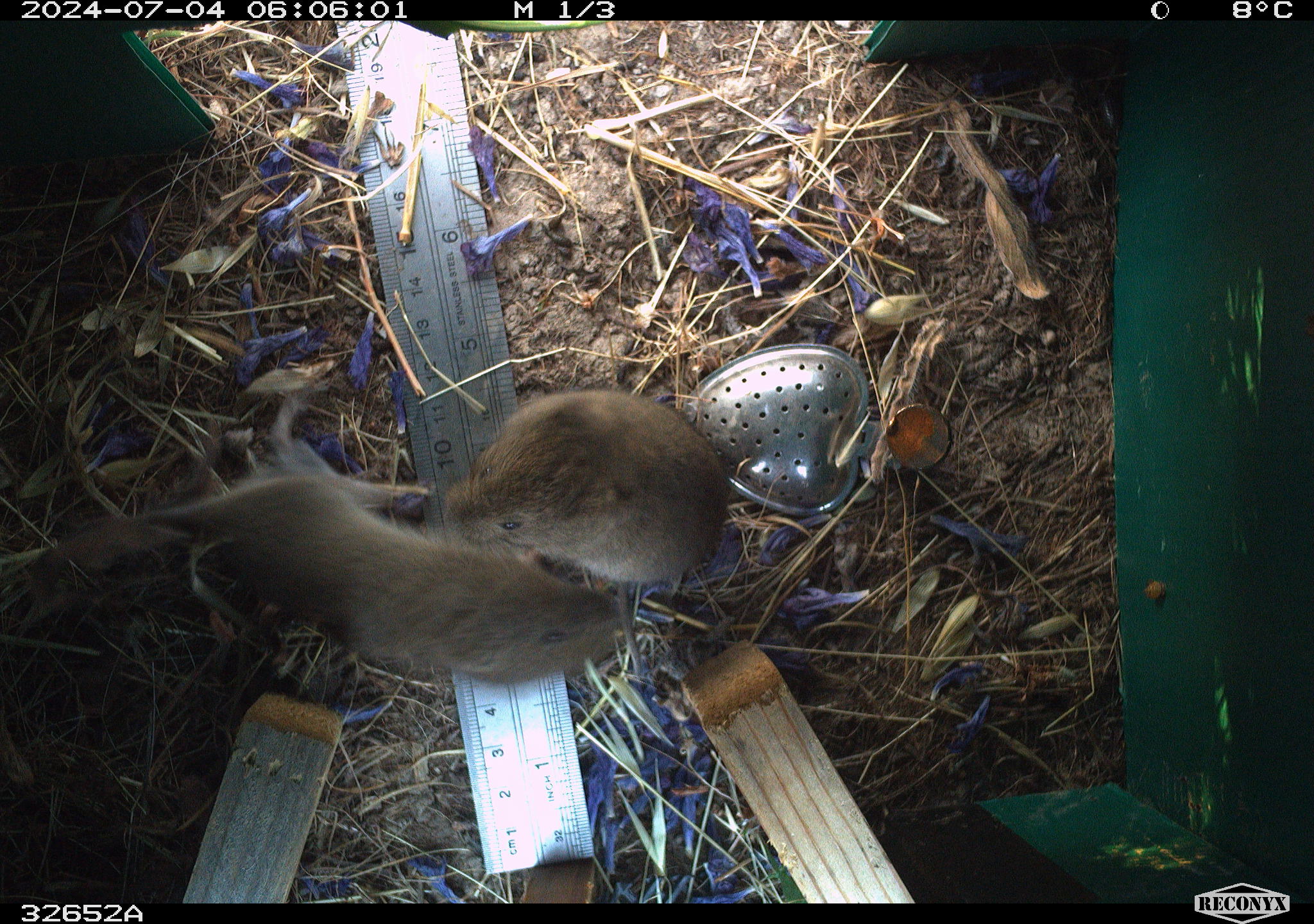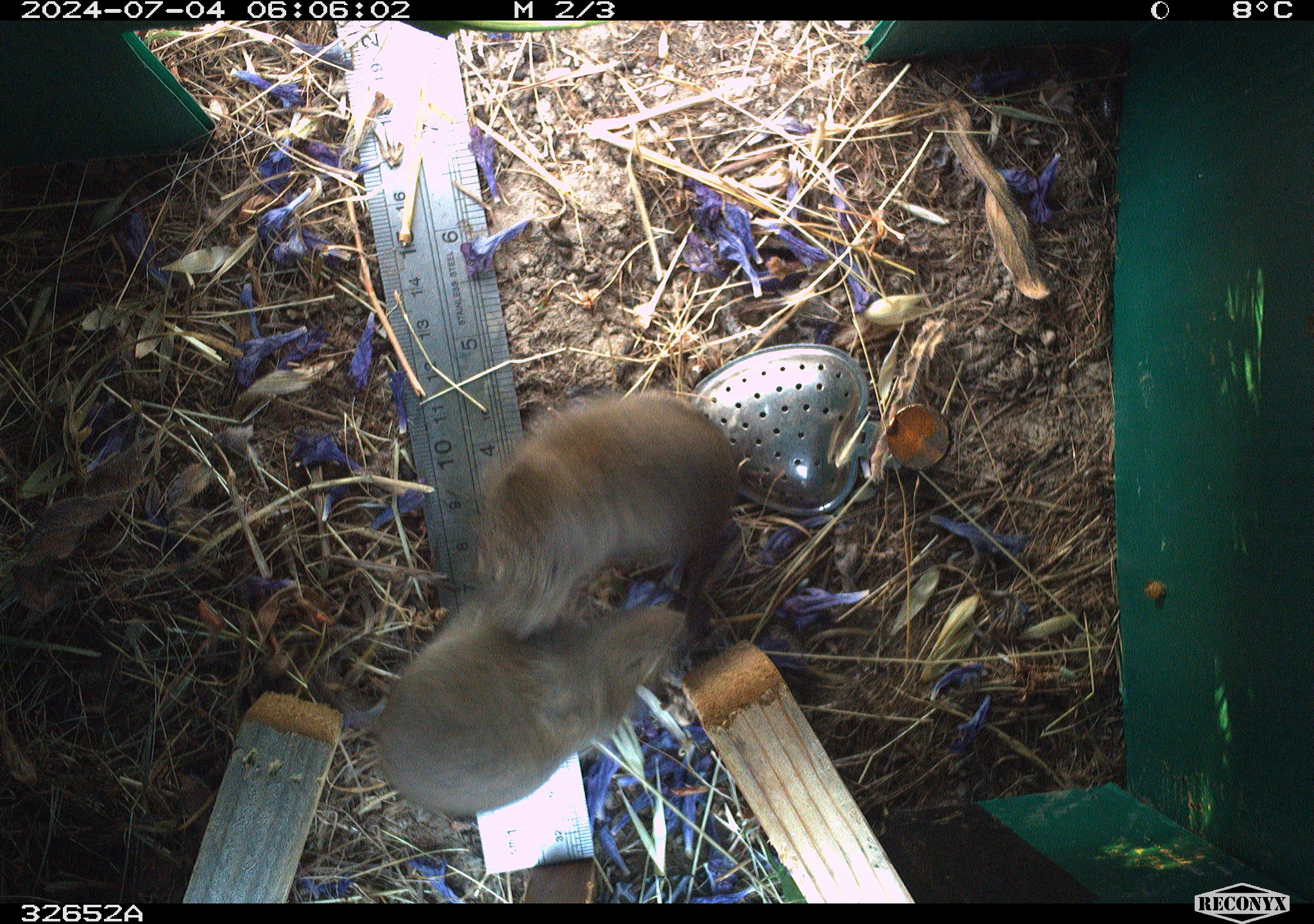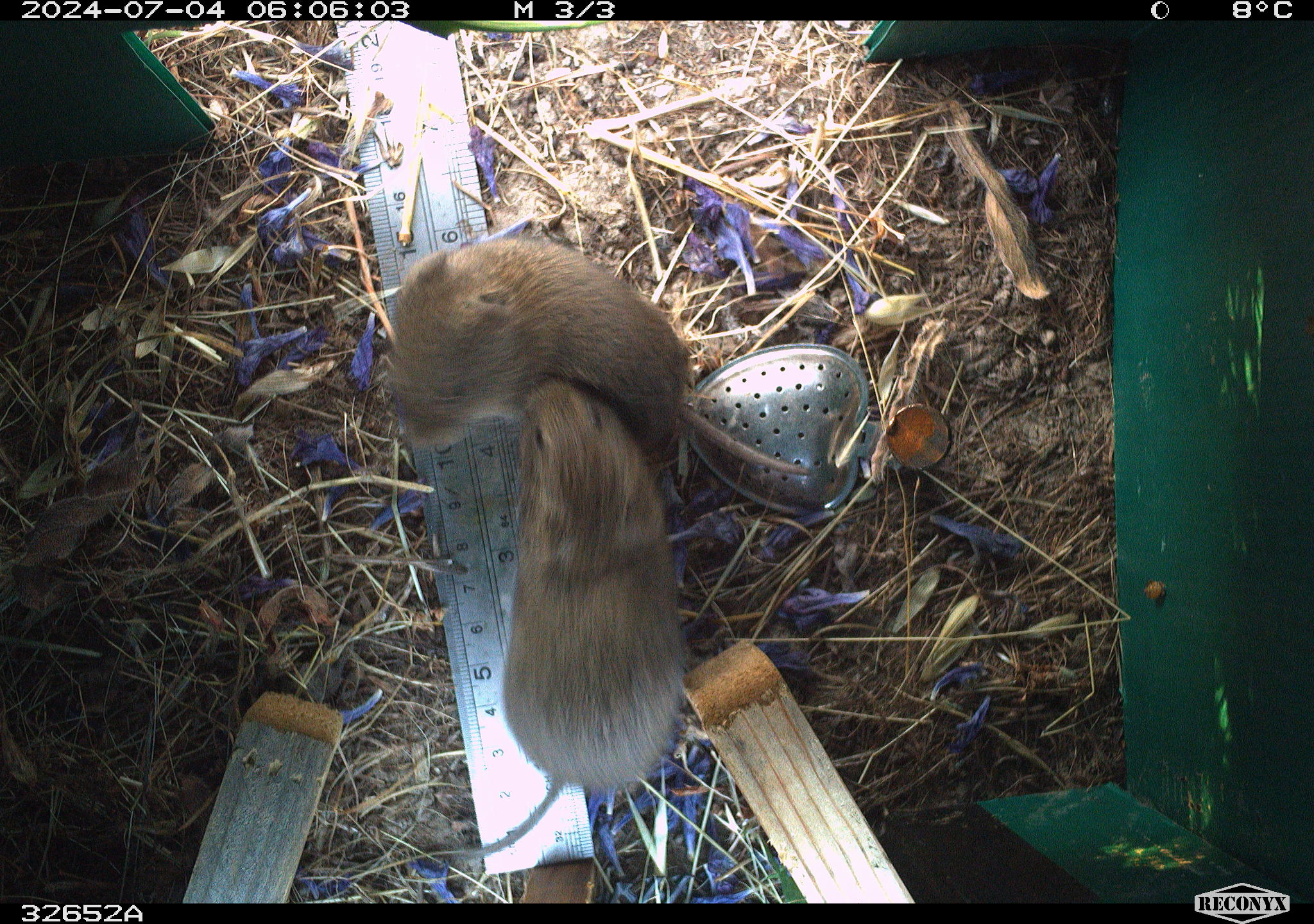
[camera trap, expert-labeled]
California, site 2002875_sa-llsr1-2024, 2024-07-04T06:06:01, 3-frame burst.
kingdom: Animalia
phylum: Chordata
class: Mammalia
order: Rodentia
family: Cricetidae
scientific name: Arvicolinae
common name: voles, lemmings, and muskrats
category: arvicolinae subfamily